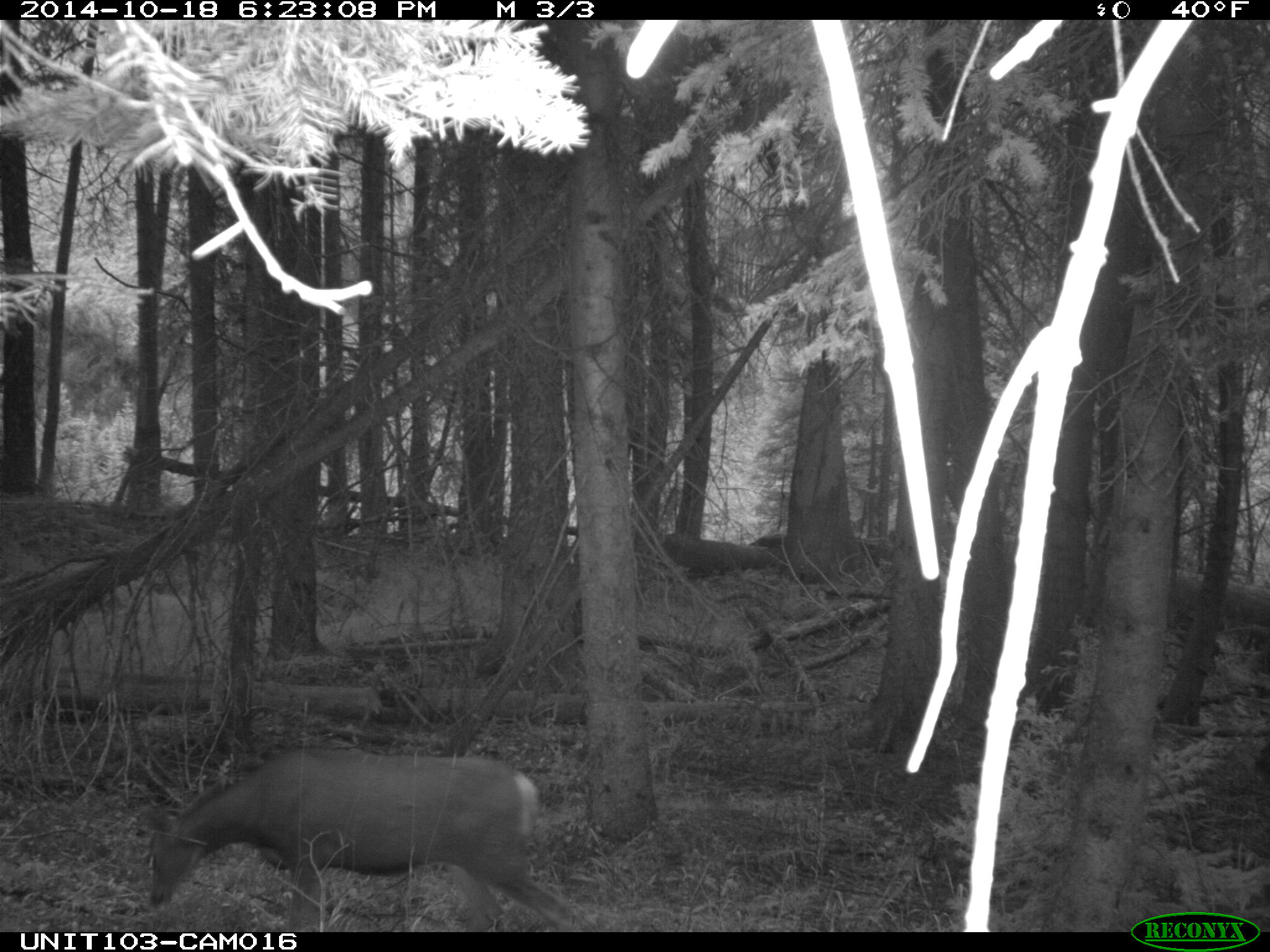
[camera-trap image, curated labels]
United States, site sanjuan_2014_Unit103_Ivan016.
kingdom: Animalia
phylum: Chordata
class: Mammalia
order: Artiodactyla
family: Cervidae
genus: Odocoileus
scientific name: Odocoileus hemionus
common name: mule deer